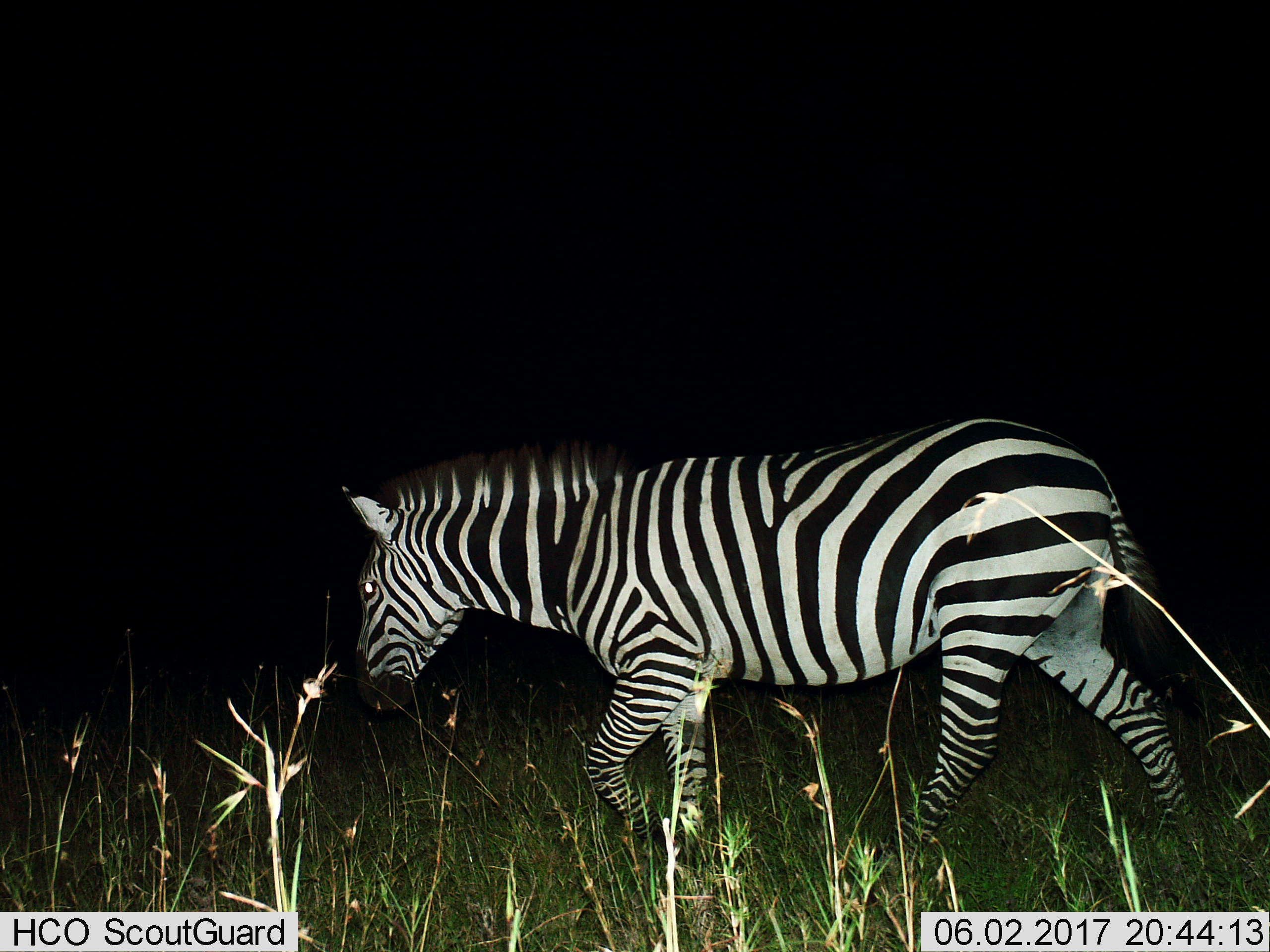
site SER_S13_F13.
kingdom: Animalia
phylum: Chordata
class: Mammalia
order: Perissodactyla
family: Equidae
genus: Equus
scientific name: Equus quagga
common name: plains zebra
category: zebraplains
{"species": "zebraplains (plains zebra) (Equus quagga)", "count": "1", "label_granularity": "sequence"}